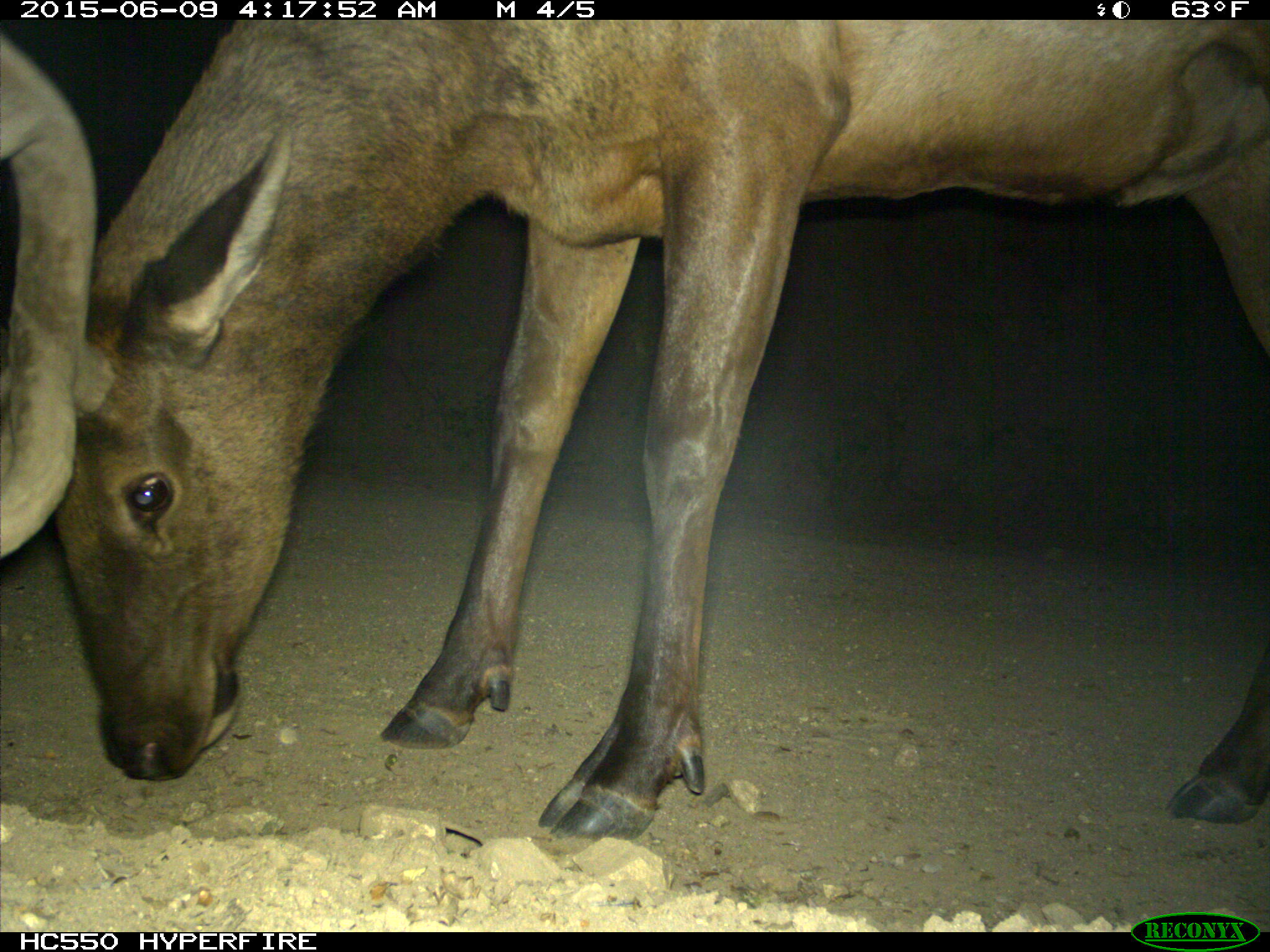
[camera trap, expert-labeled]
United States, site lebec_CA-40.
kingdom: Animalia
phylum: Chordata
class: Mammalia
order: Artiodactyla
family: Cervidae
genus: Cervus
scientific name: Cervus canadensis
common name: elk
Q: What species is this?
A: Cervus canadensis (elk).